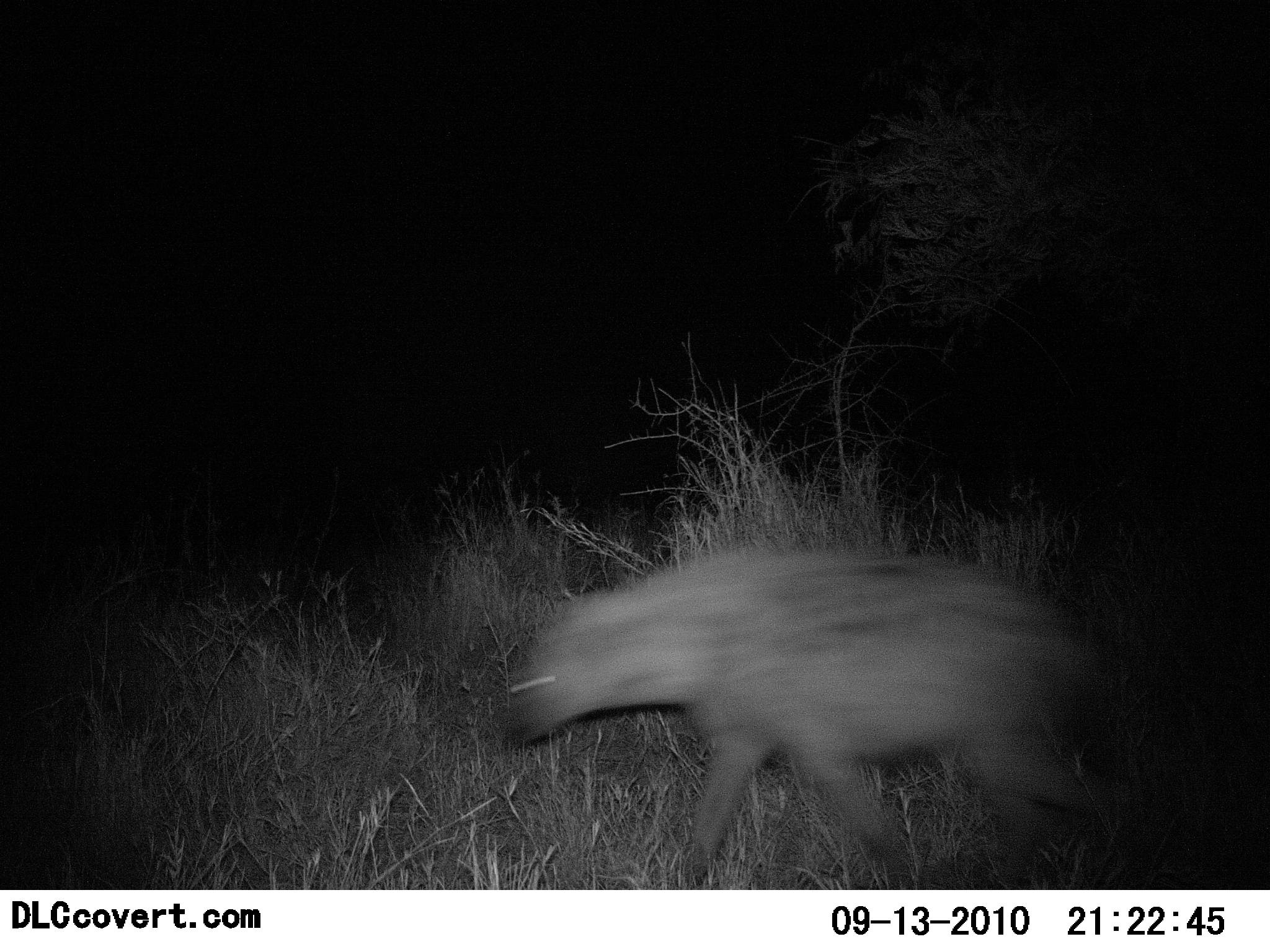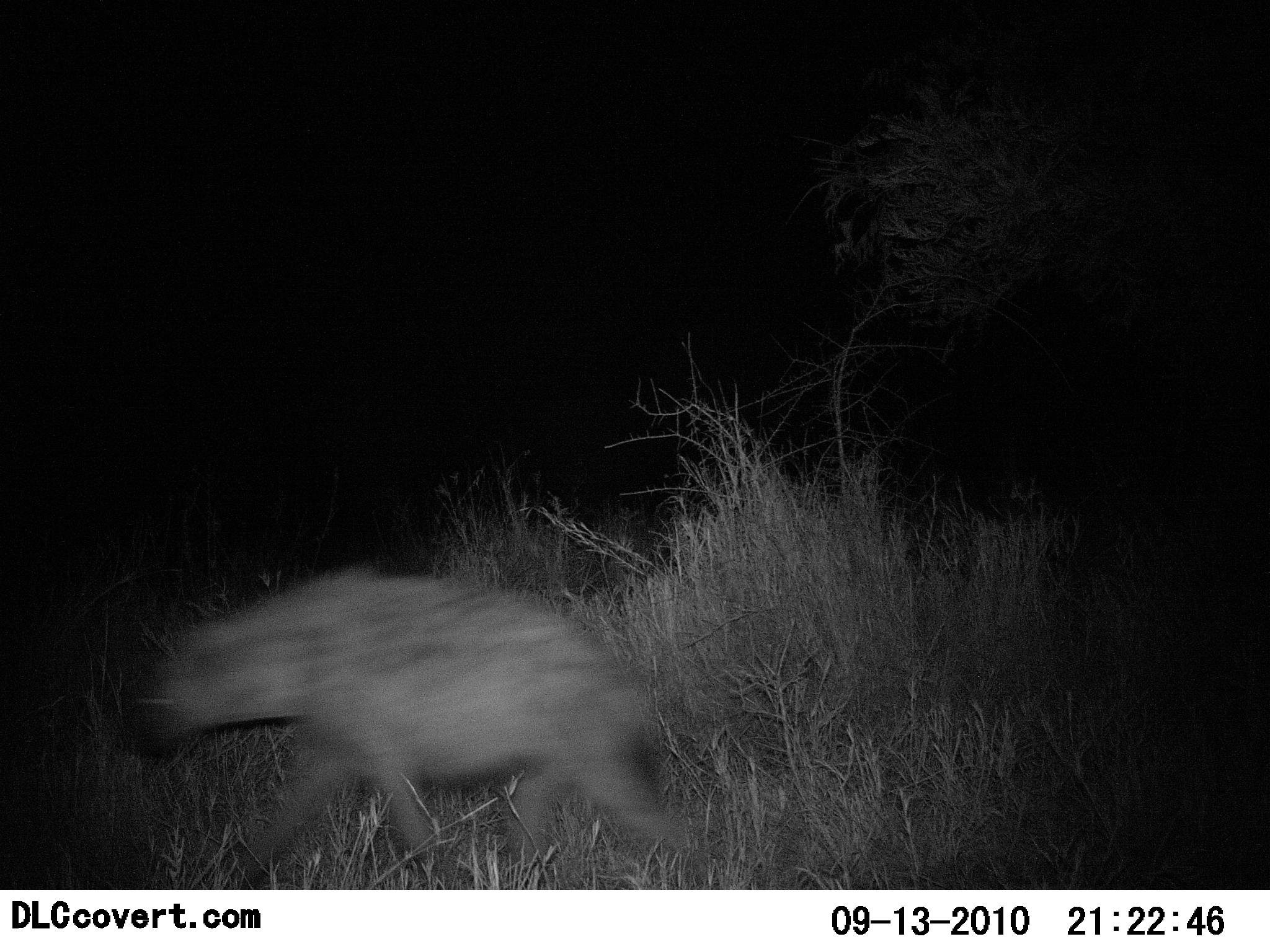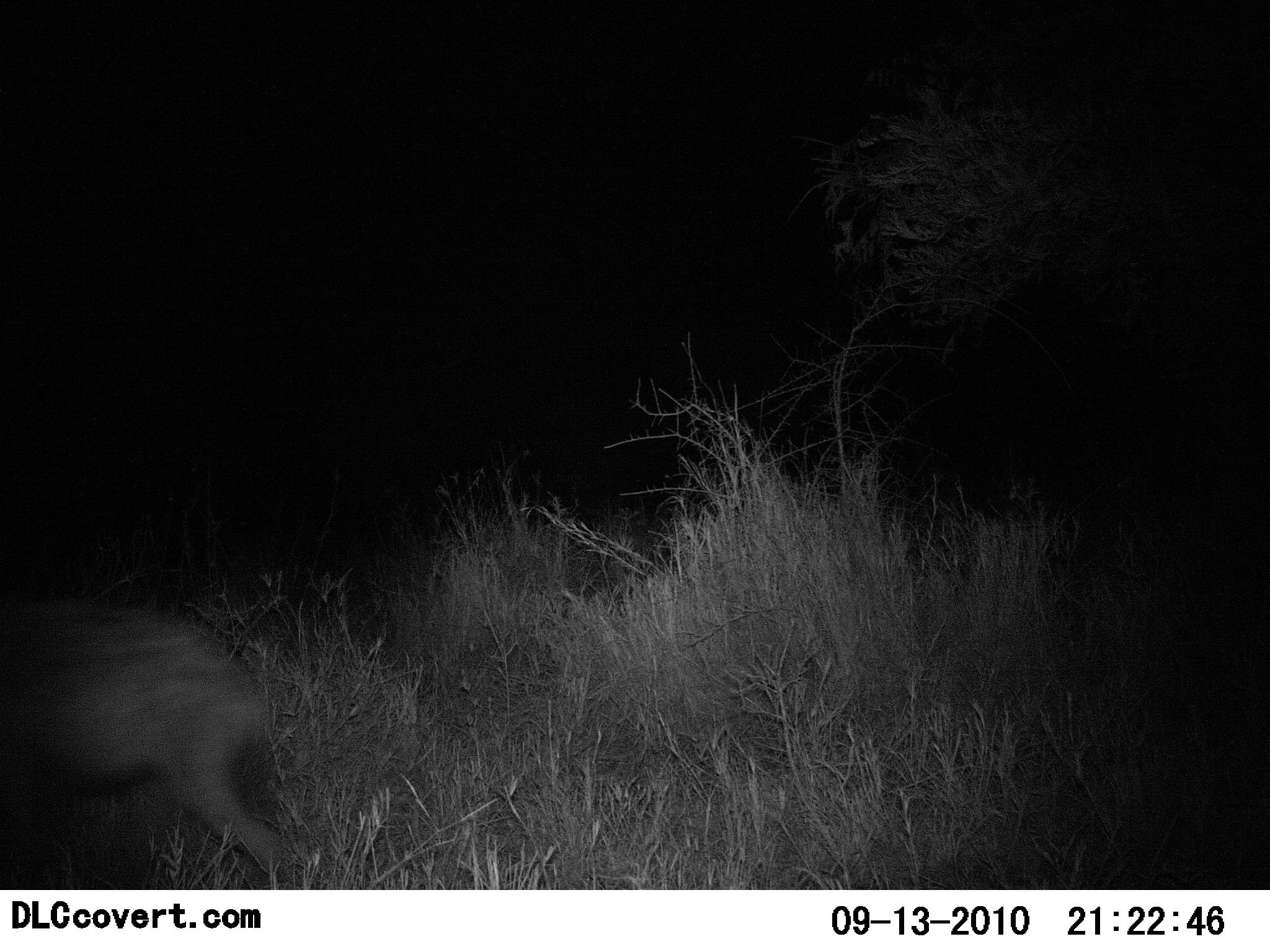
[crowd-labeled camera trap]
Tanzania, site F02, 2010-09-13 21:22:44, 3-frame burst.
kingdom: Animalia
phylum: Chordata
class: Mammalia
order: Carnivora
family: Hyaenidae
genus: Crocuta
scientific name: Crocuta crocuta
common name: spotted hyena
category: hyenaspotted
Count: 1.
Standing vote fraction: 0%.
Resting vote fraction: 0%.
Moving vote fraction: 100%.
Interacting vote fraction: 0%.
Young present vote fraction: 6%.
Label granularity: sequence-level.